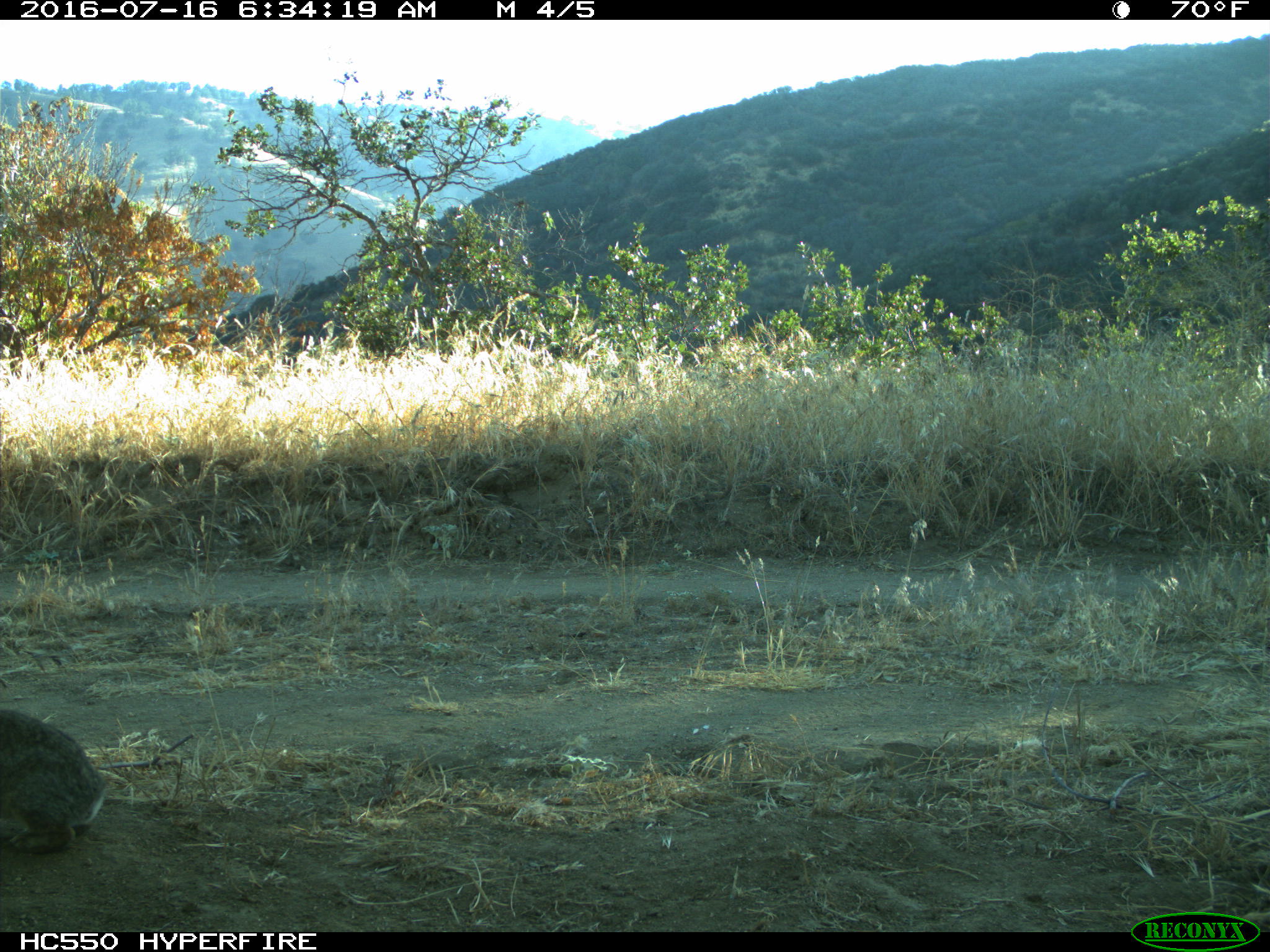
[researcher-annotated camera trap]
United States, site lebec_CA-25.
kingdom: Animalia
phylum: Chordata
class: Mammalia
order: Lagomorpha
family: Leporidae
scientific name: Leporidae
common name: rabbits and hares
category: unidentified rabbit